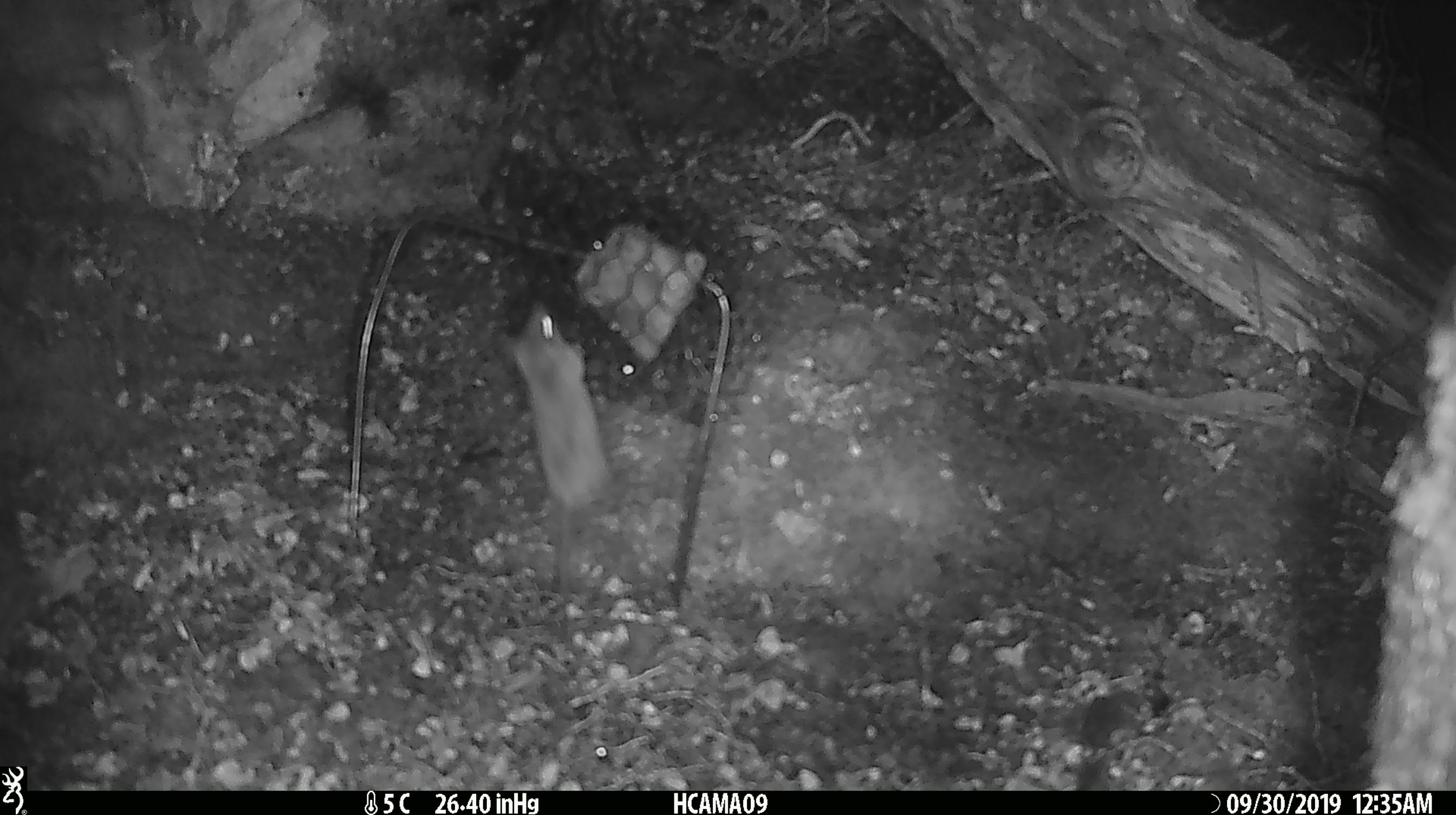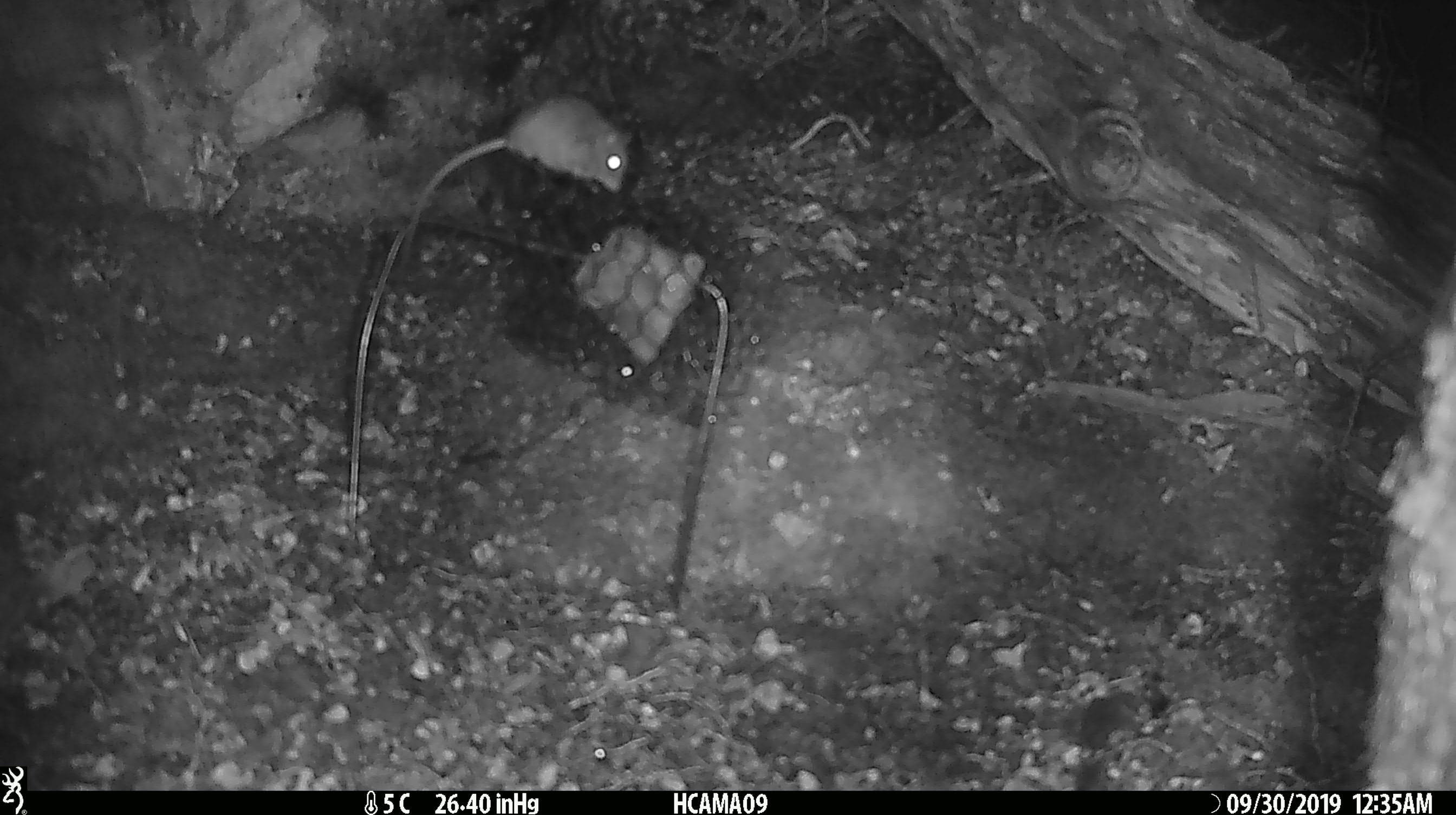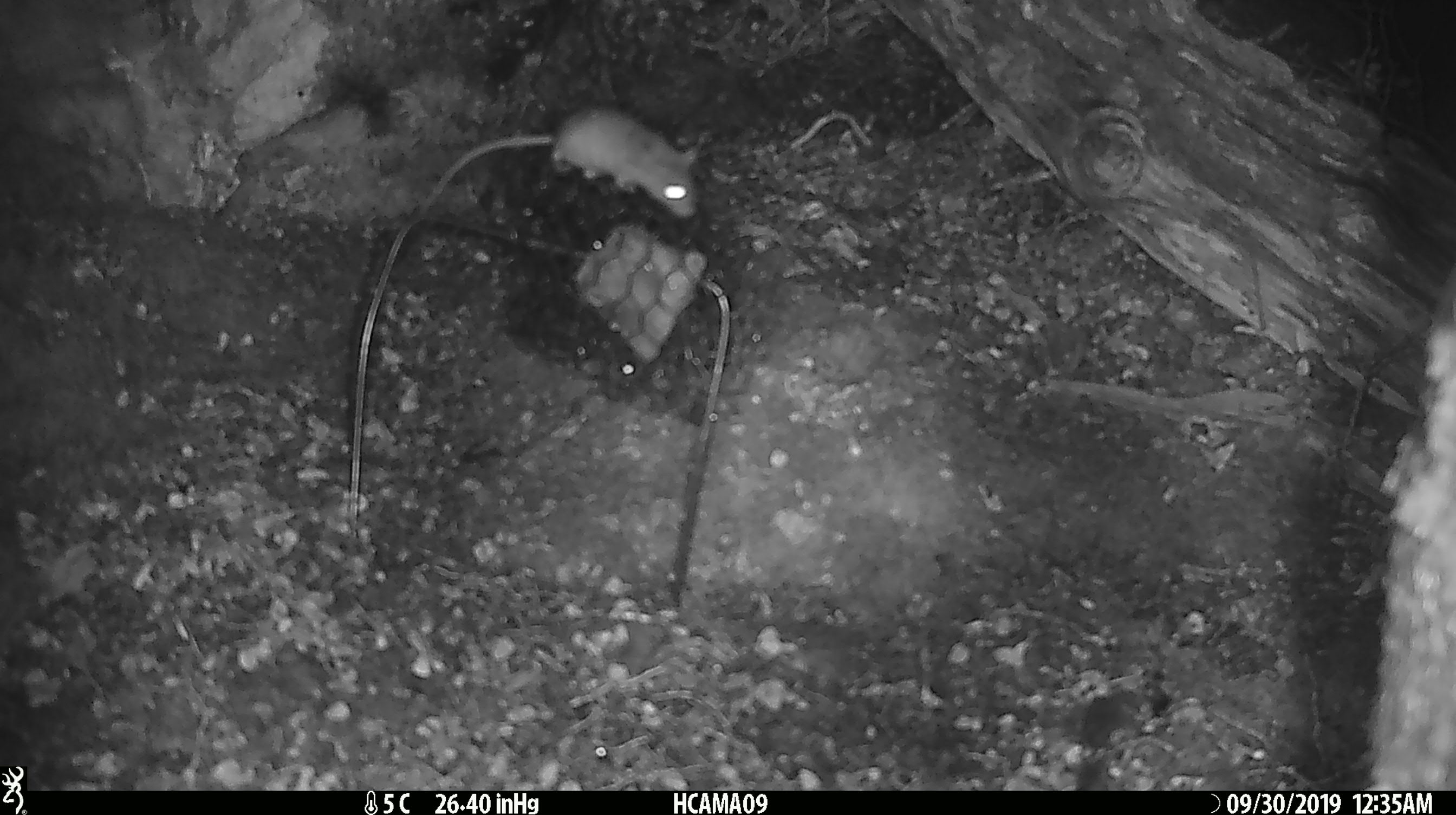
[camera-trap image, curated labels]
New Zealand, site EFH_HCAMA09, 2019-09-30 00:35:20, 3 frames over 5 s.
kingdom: Animalia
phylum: Chordata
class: Mammalia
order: Rodentia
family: Muridae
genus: Mus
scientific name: Mus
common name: mouse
Mouse (Mus).